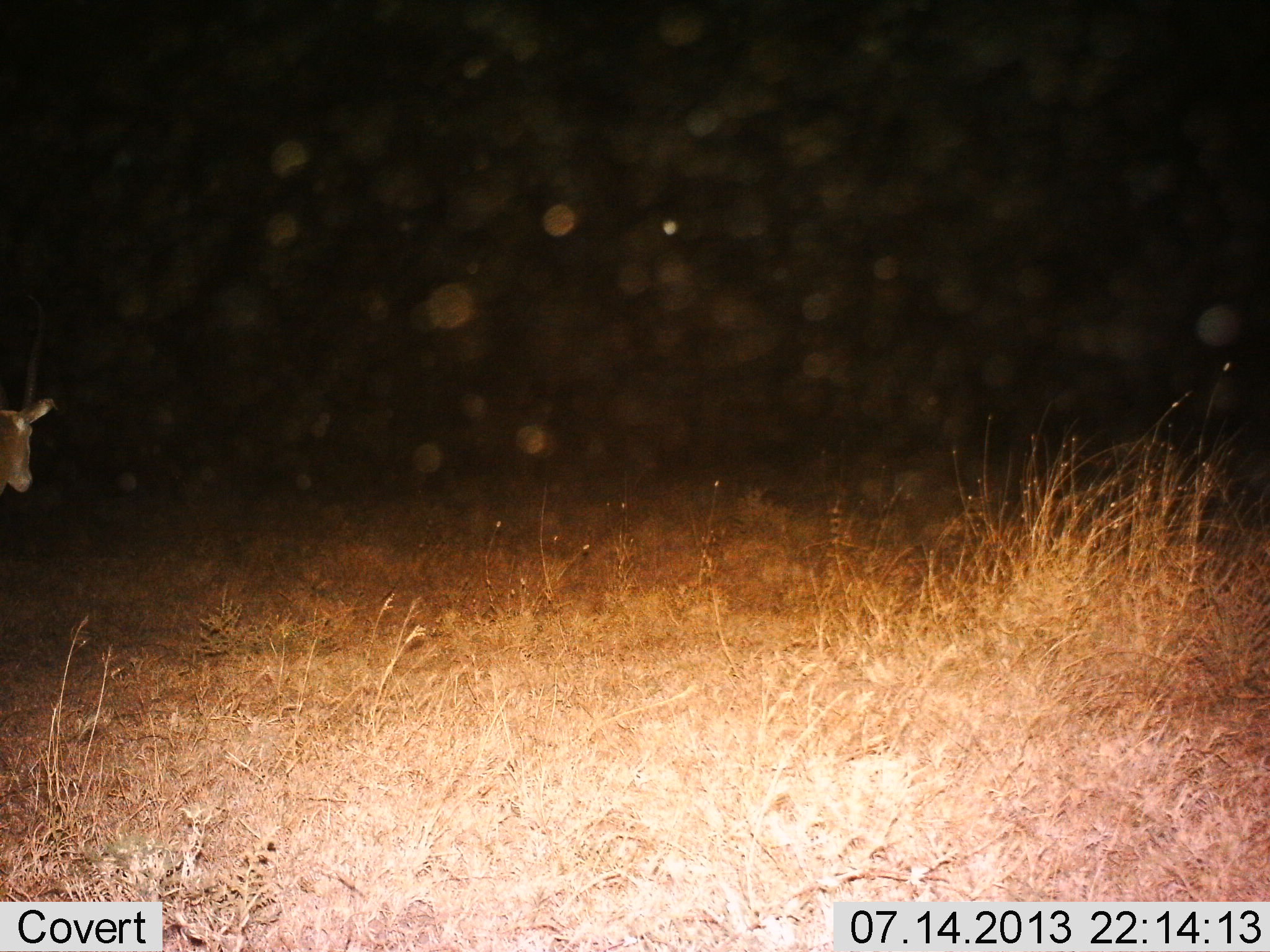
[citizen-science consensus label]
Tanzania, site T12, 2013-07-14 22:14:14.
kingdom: Animalia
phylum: Chordata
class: Mammalia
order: Artiodactyla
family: Bovidae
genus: Eudorcas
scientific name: Eudorcas thomsonii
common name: thomson's gazelle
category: gazellethomsons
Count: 1.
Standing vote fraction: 80%.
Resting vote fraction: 0%.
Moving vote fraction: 20%.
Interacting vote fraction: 0%.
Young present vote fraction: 0%.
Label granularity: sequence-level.